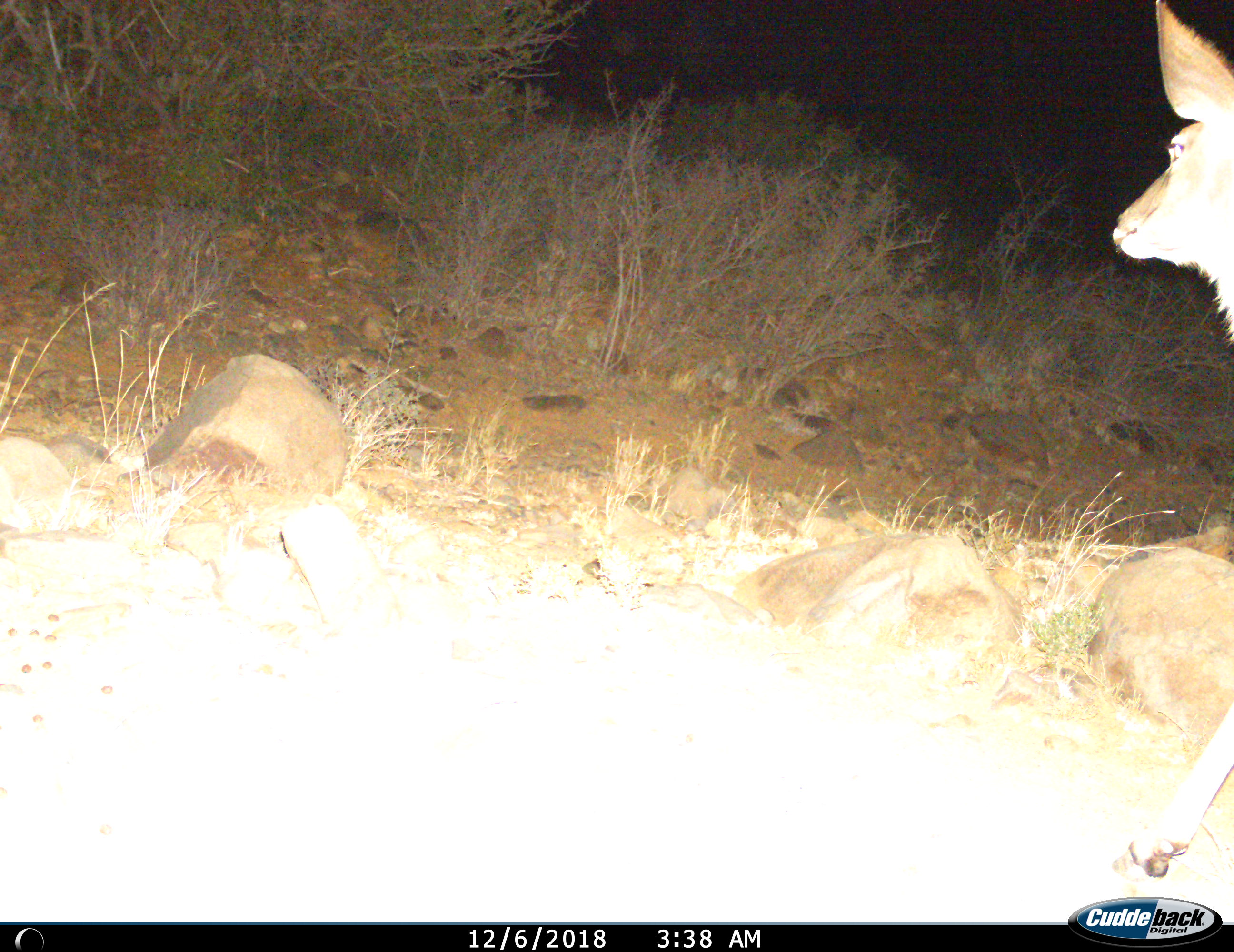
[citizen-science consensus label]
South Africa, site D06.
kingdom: Animalia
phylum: Chordata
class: Mammalia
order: Artiodactyla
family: Bovidae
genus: Tragelaphus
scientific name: Tragelaphus strepsiceros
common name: greater kudu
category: kudu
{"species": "kudu (greater kudu) (Tragelaphus strepsiceros)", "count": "1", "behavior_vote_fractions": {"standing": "67%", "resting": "0%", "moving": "33%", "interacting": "0%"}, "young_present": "0%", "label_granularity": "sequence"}